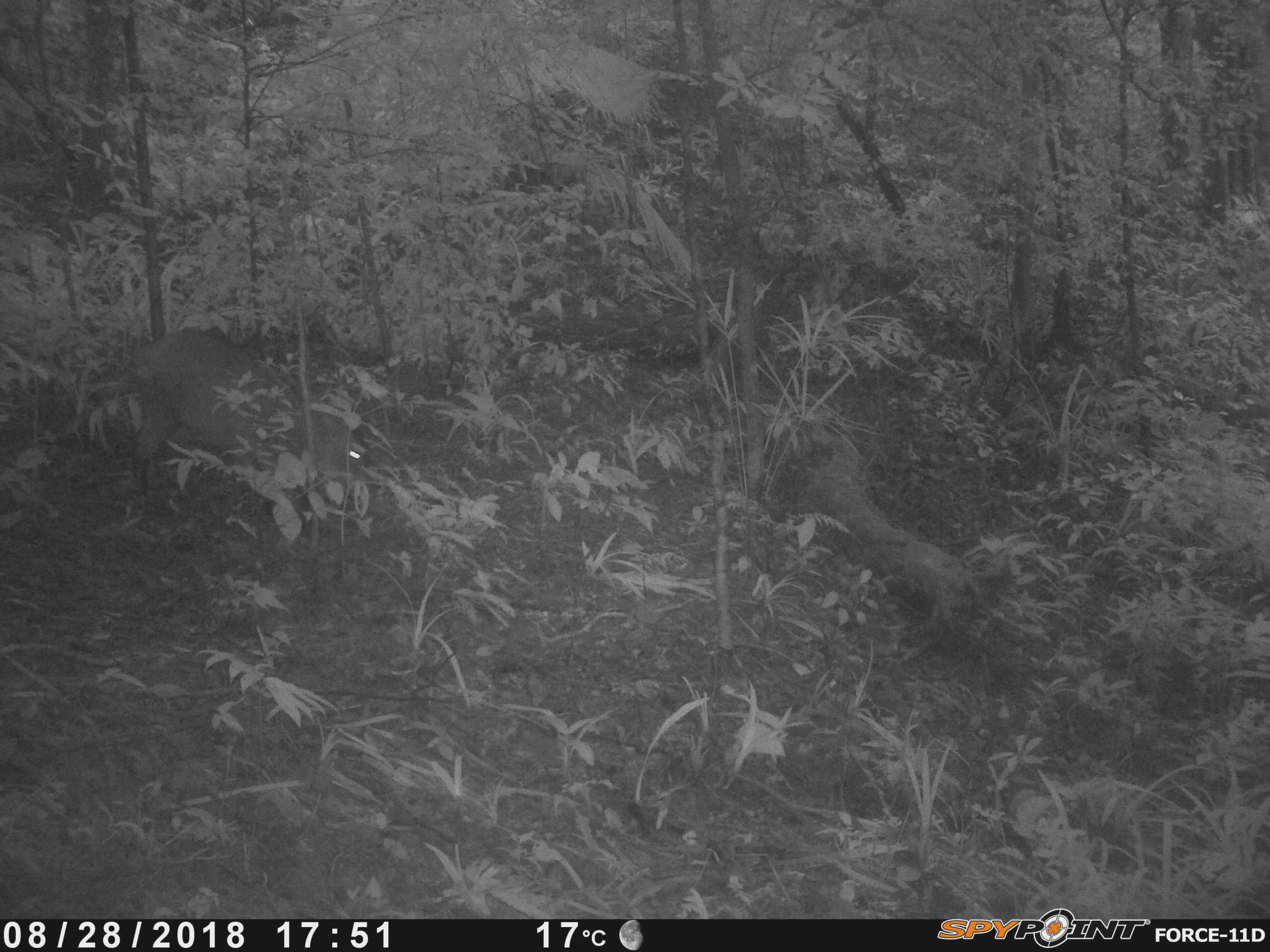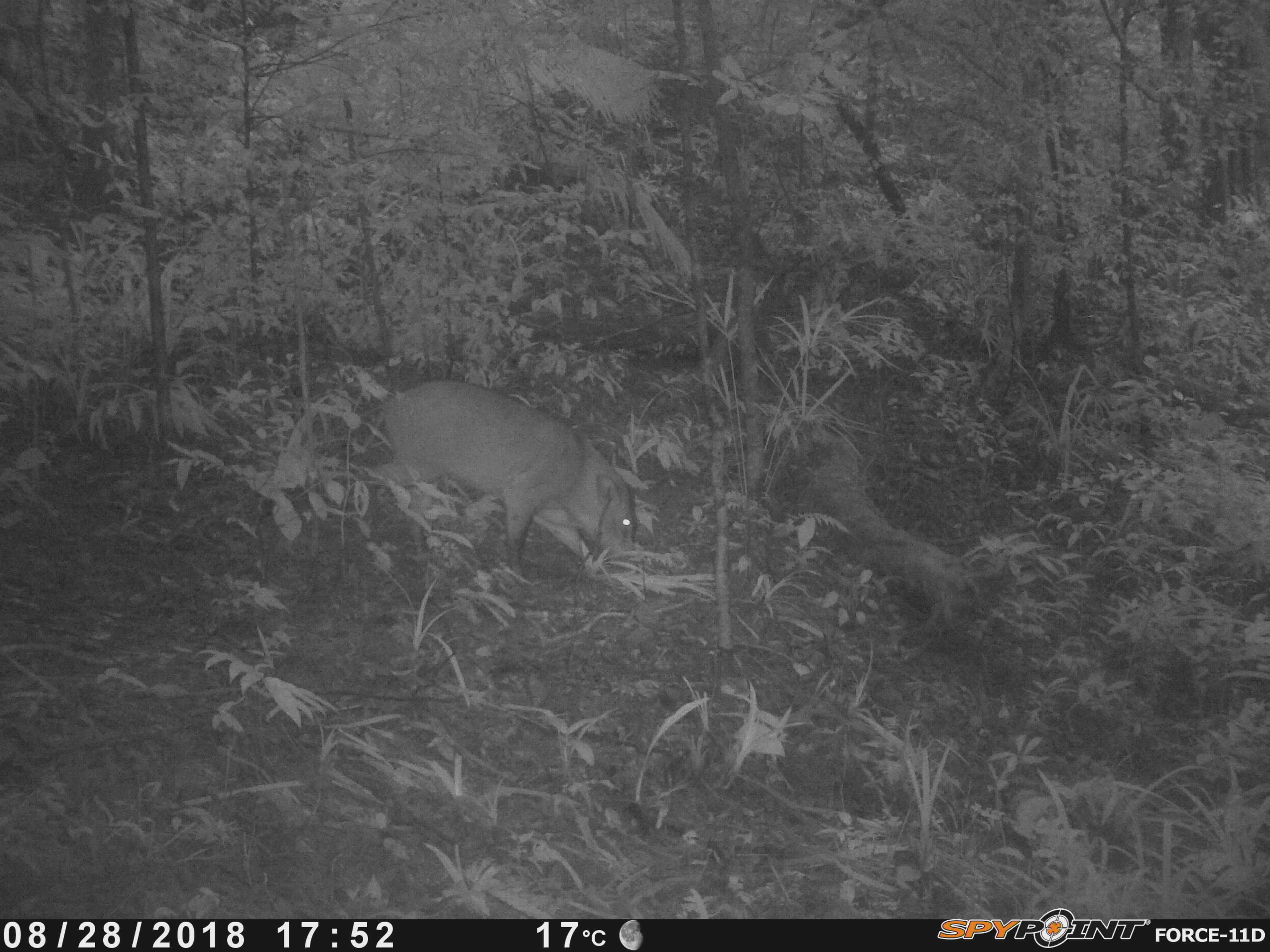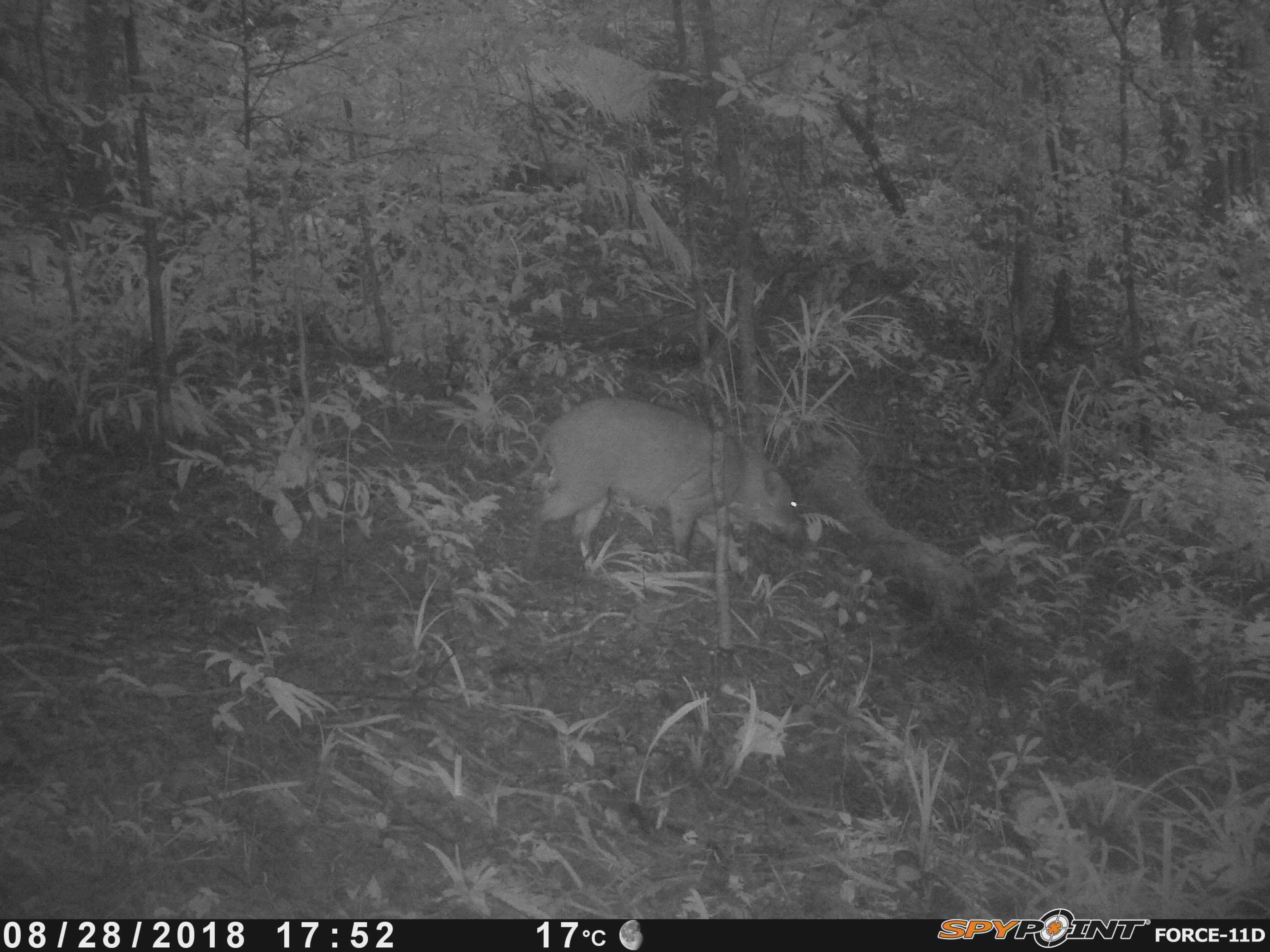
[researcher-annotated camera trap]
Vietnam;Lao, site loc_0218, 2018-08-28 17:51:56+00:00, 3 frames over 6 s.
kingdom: Animalia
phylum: Chordata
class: Mammalia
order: Artiodactyla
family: Suidae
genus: Sus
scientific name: Sus scrofa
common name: eurasian wild pig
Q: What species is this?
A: Eurasian wild pig (Sus scrofa).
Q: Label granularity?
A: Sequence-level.